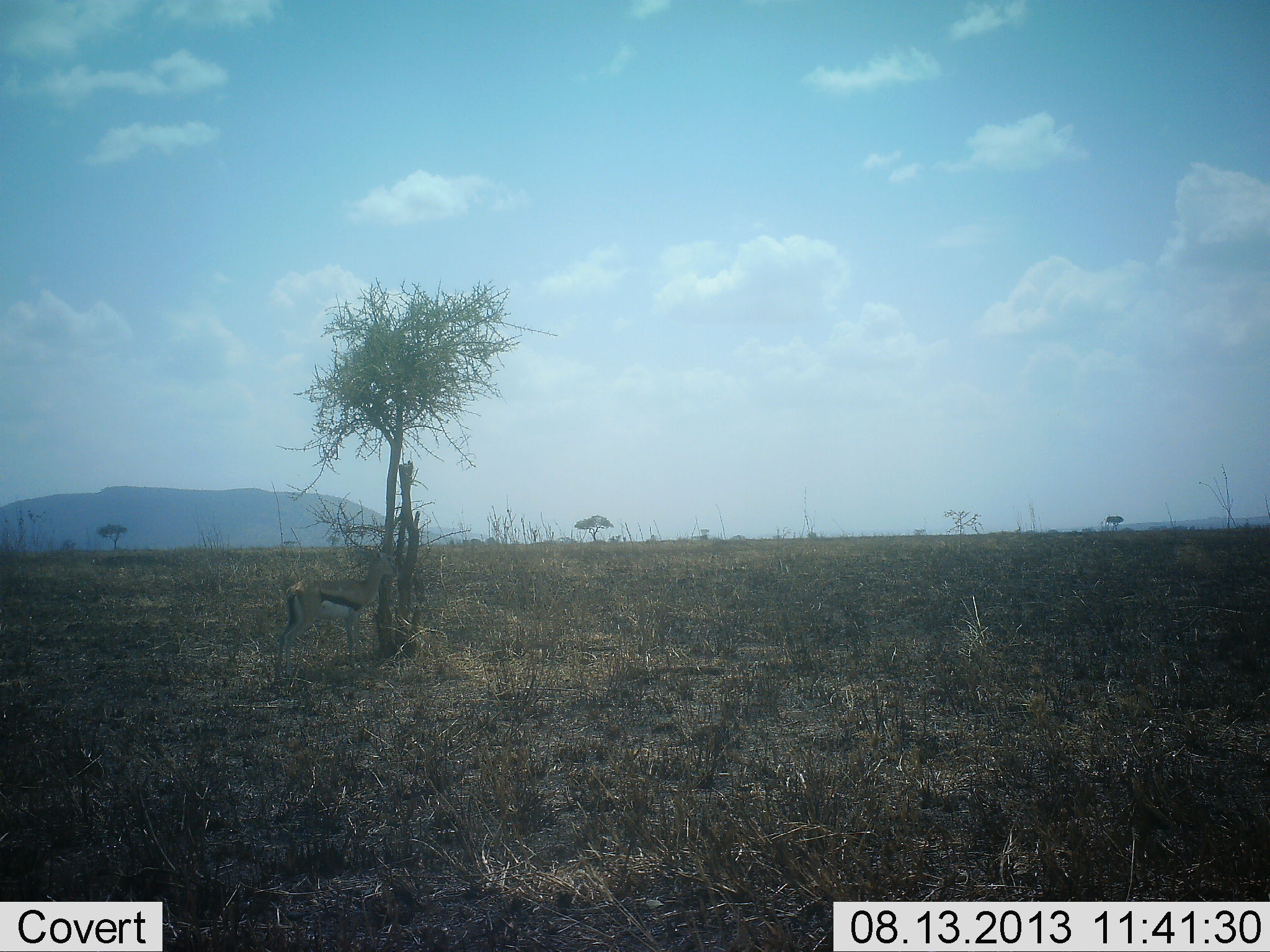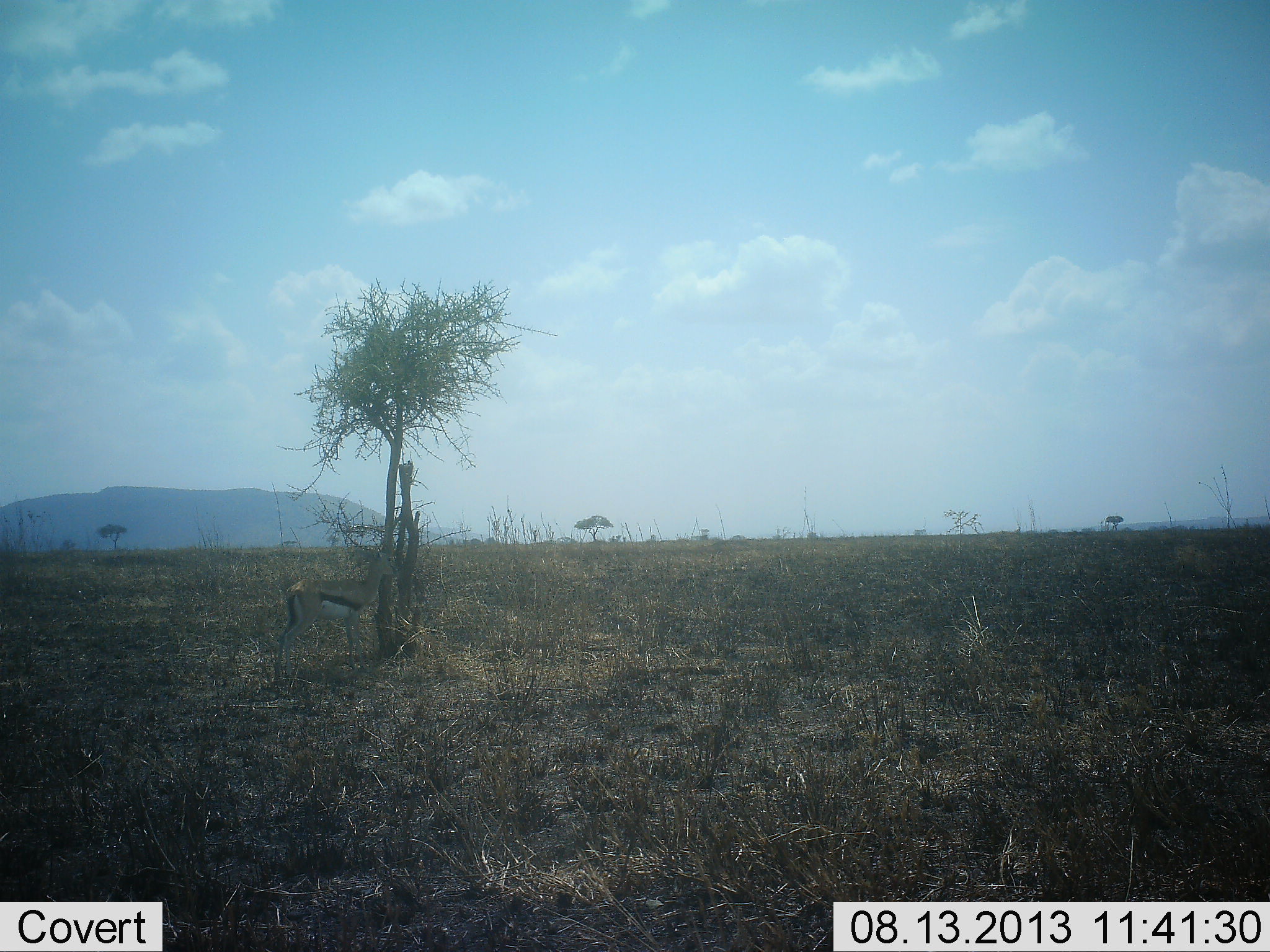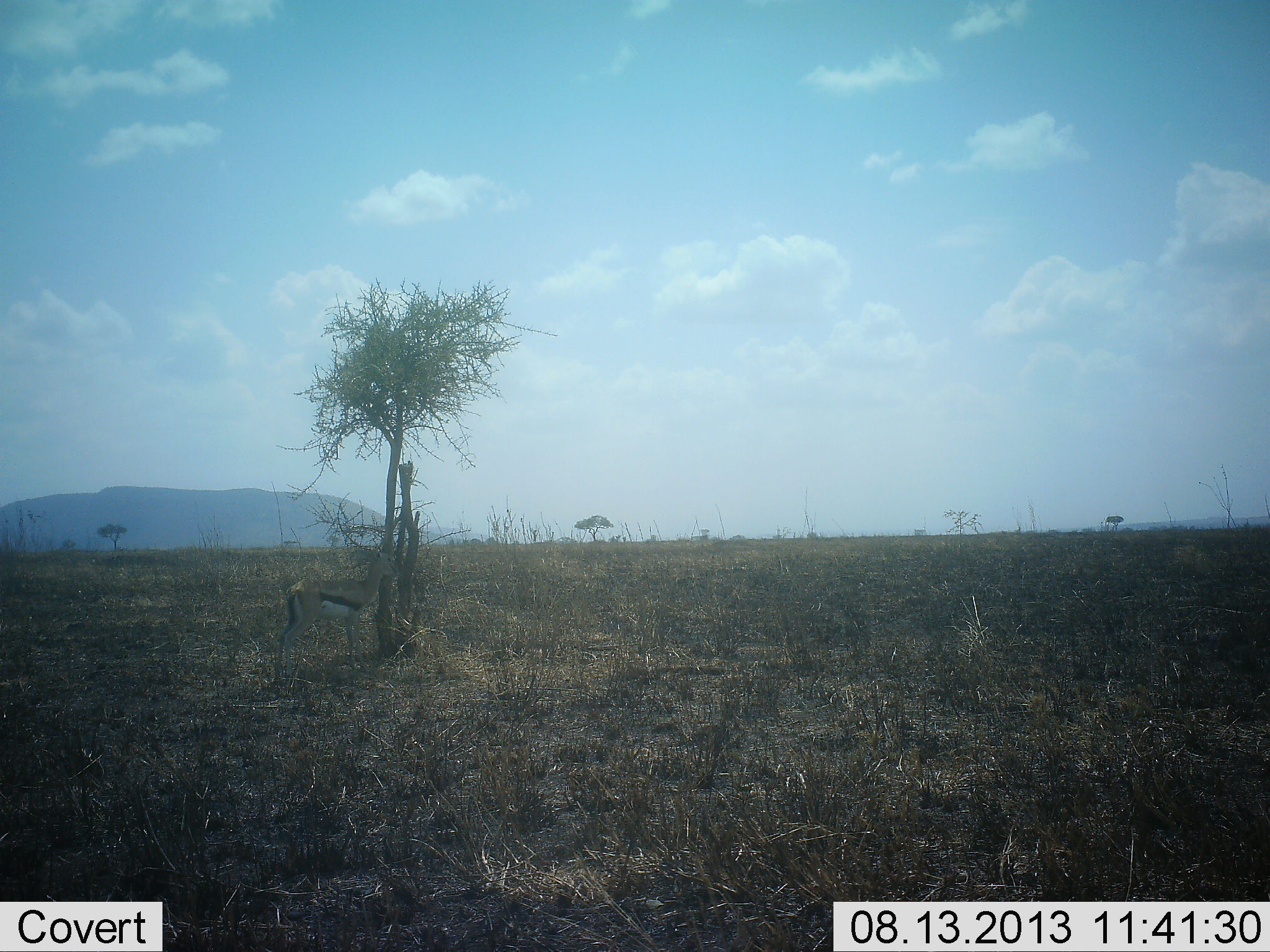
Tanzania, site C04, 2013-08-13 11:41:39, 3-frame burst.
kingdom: Animalia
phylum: Chordata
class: Mammalia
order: Artiodactyla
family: Bovidae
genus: Eudorcas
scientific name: Eudorcas thomsonii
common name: thomson's gazelle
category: gazellethomsons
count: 1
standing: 82%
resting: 3%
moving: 0%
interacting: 0%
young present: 0%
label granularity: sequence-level